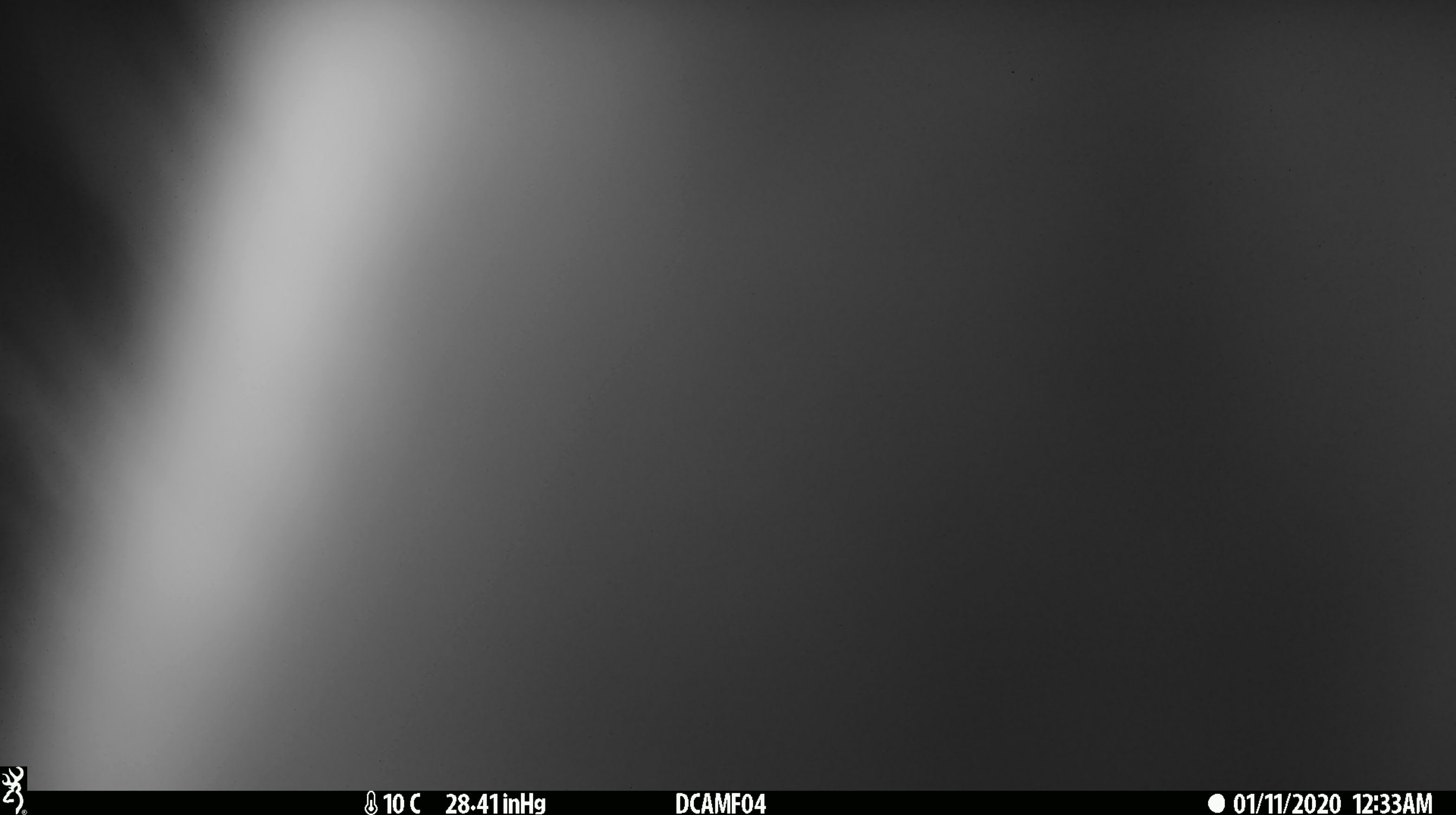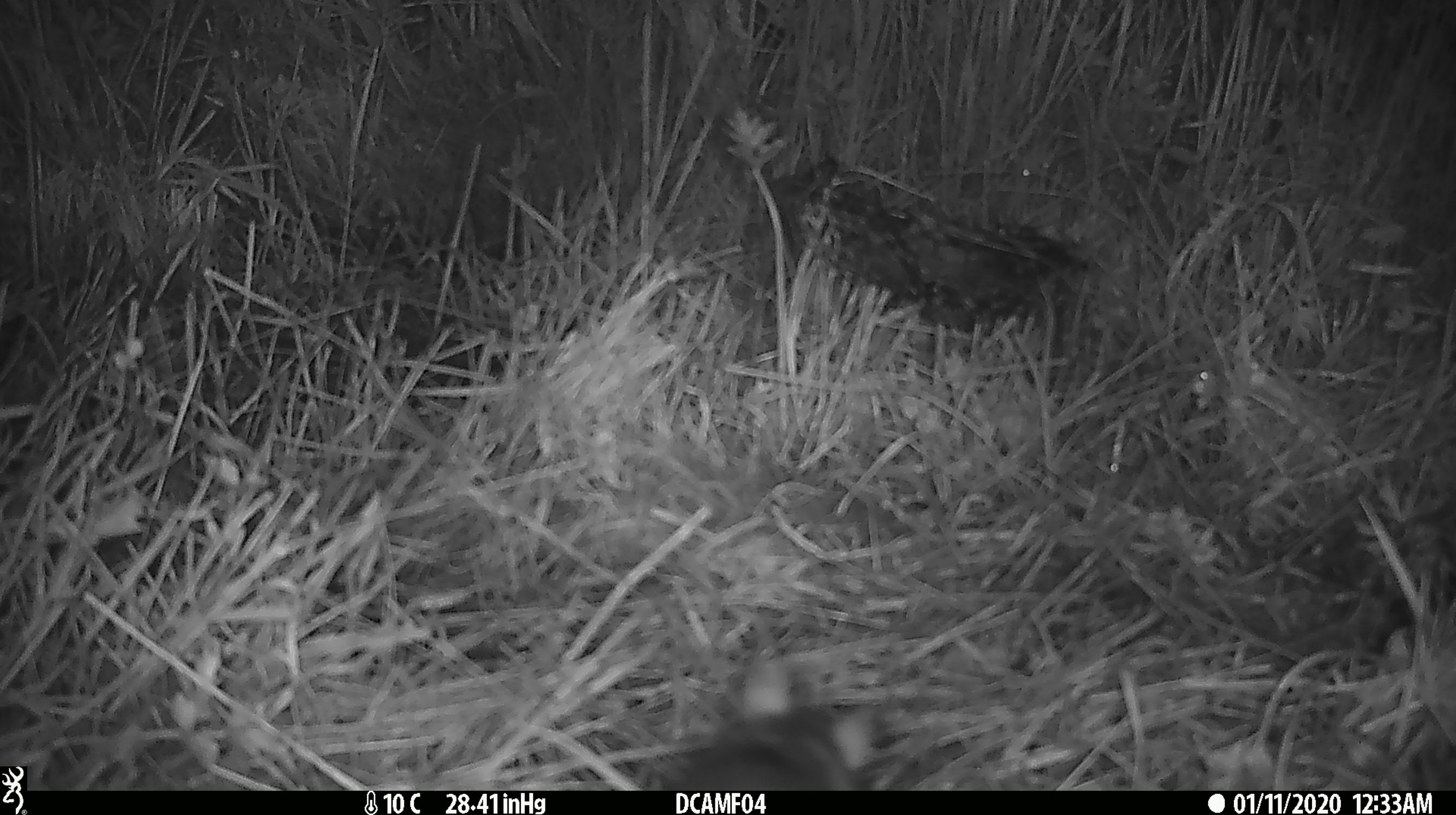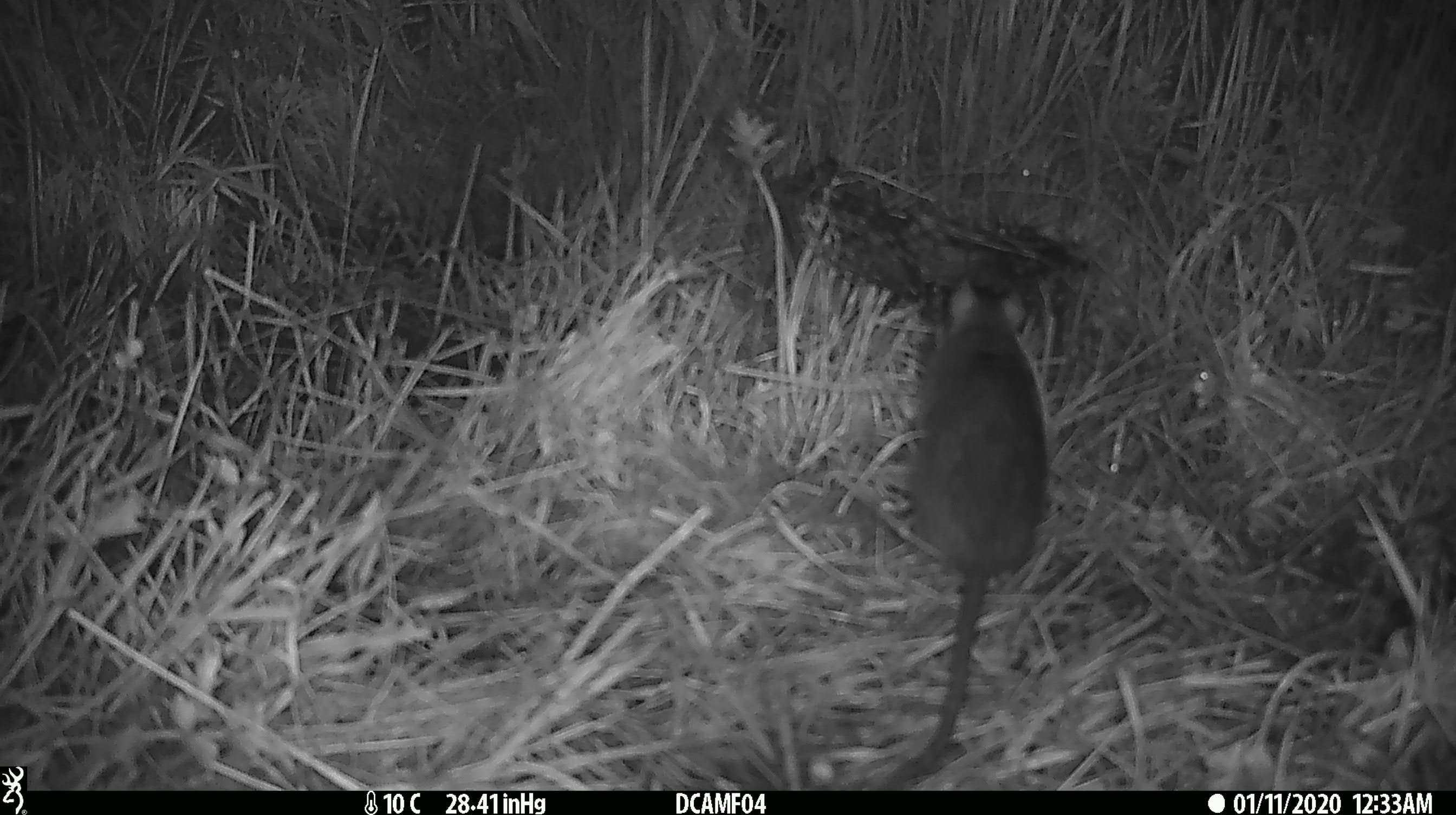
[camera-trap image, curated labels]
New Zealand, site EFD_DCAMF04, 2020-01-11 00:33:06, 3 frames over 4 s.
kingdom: Animalia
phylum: Chordata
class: Mammalia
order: Rodentia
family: Muridae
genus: Rattus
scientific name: Rattus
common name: rat